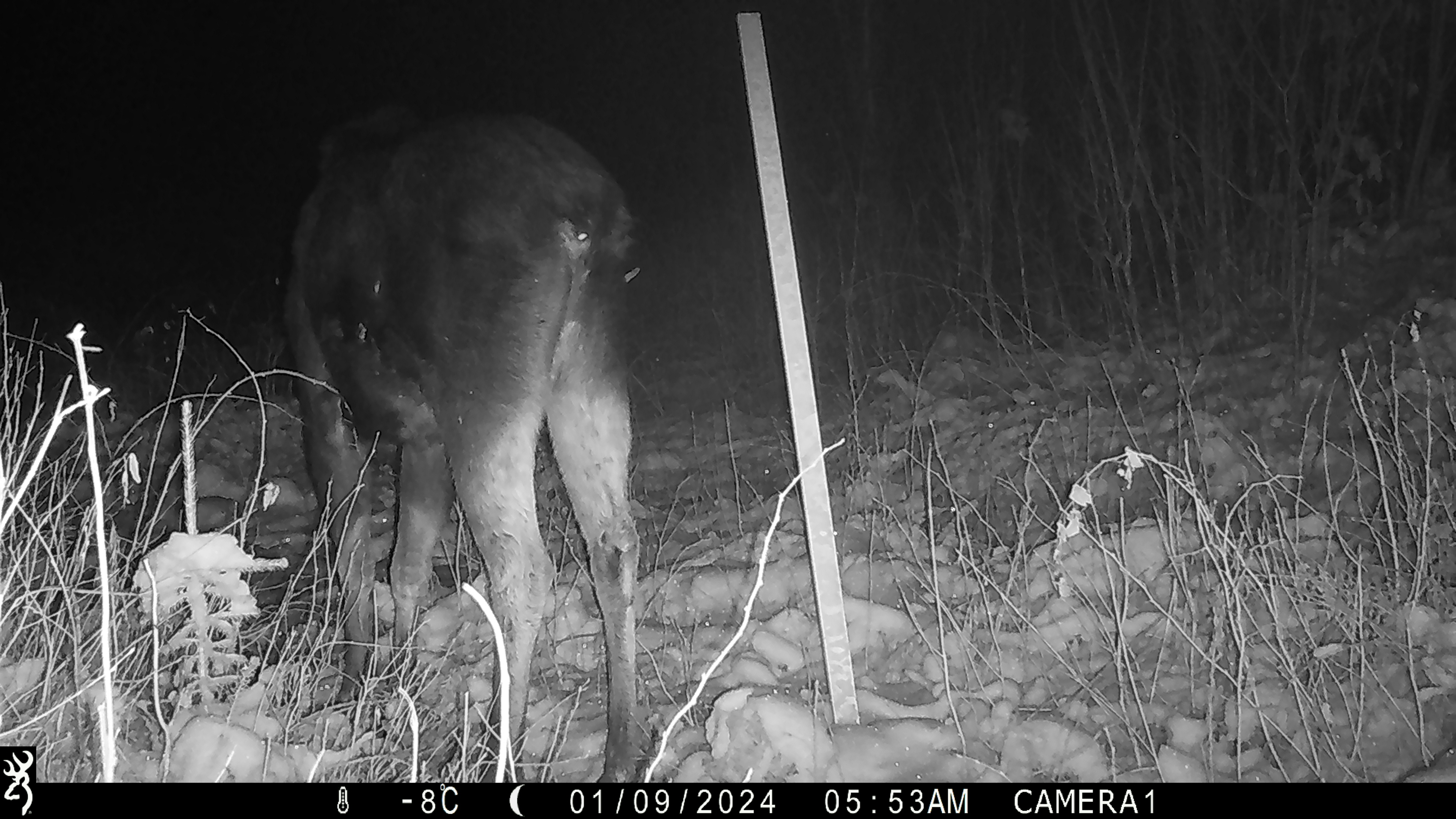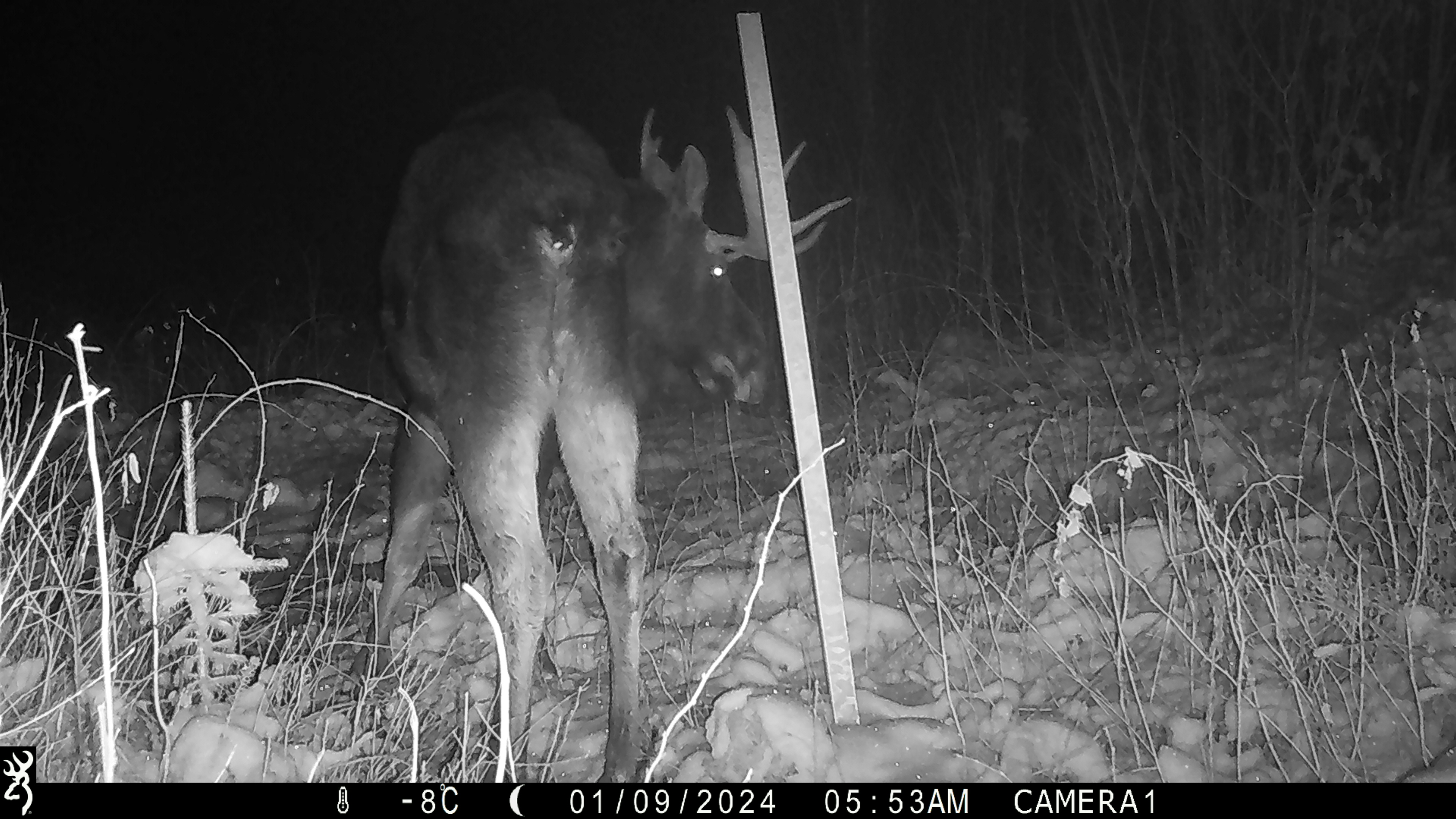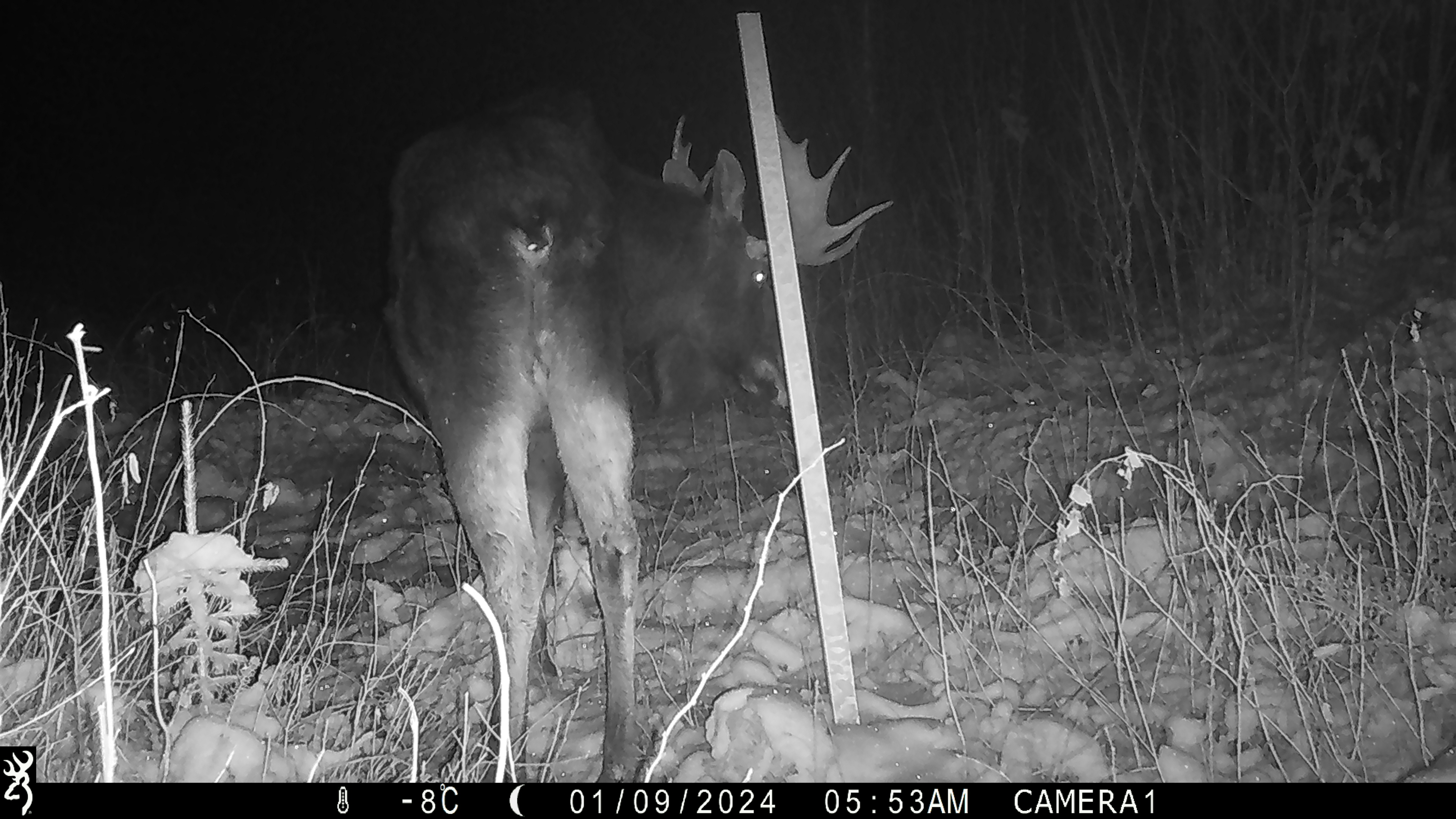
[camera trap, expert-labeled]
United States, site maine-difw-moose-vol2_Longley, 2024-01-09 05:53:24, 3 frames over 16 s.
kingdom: Animalia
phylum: Chordata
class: Mammalia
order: Artiodactyla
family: Cervidae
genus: Alces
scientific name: Alces alces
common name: moose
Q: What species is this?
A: Moose (Alces alces).